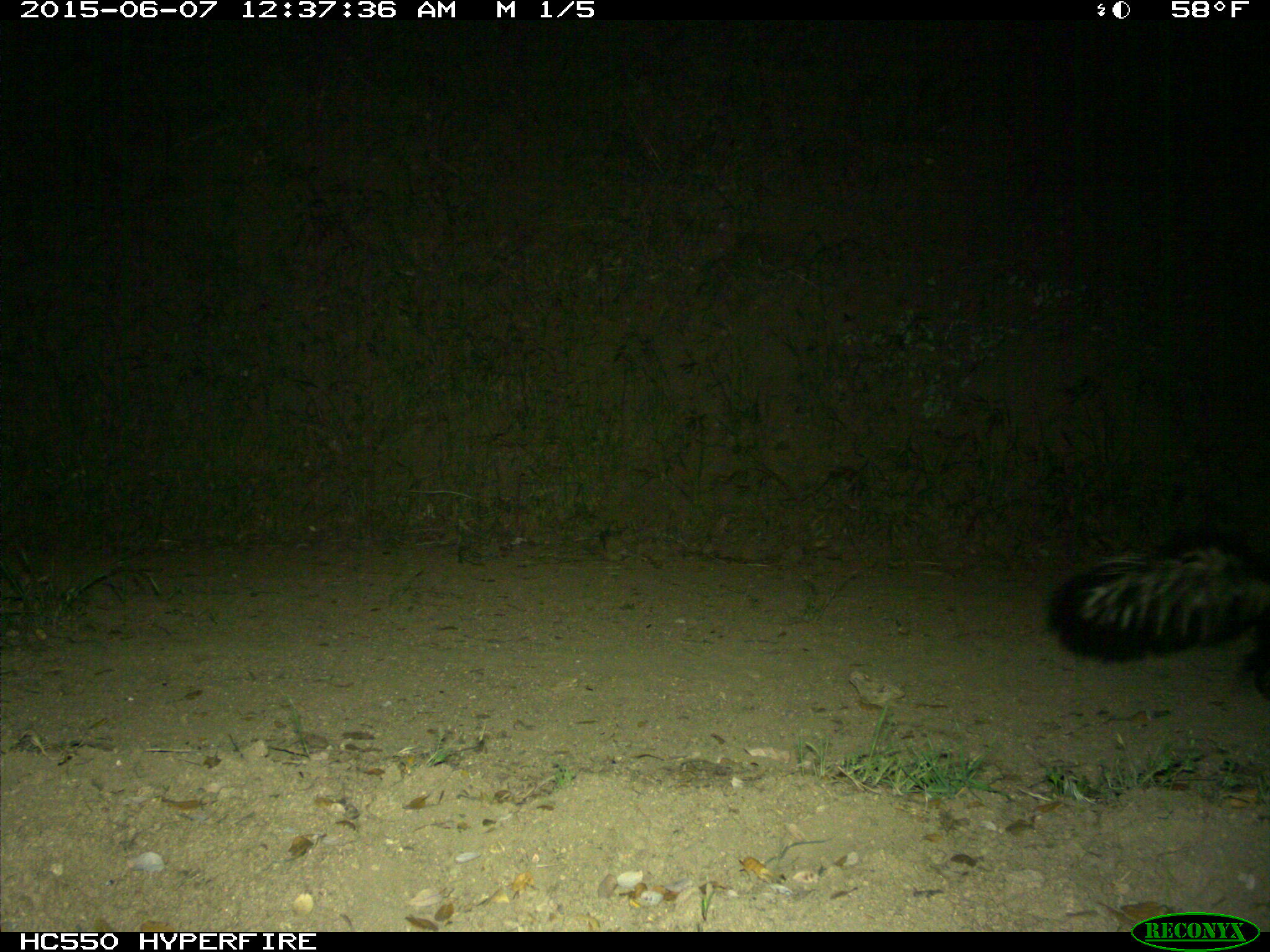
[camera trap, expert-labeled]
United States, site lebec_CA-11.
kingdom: Animalia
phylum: Chordata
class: Mammalia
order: Carnivora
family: Mephitidae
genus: Mephitis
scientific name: Mephitis mephitis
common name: striped skunk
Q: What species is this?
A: Mephitis mephitis (striped skunk).